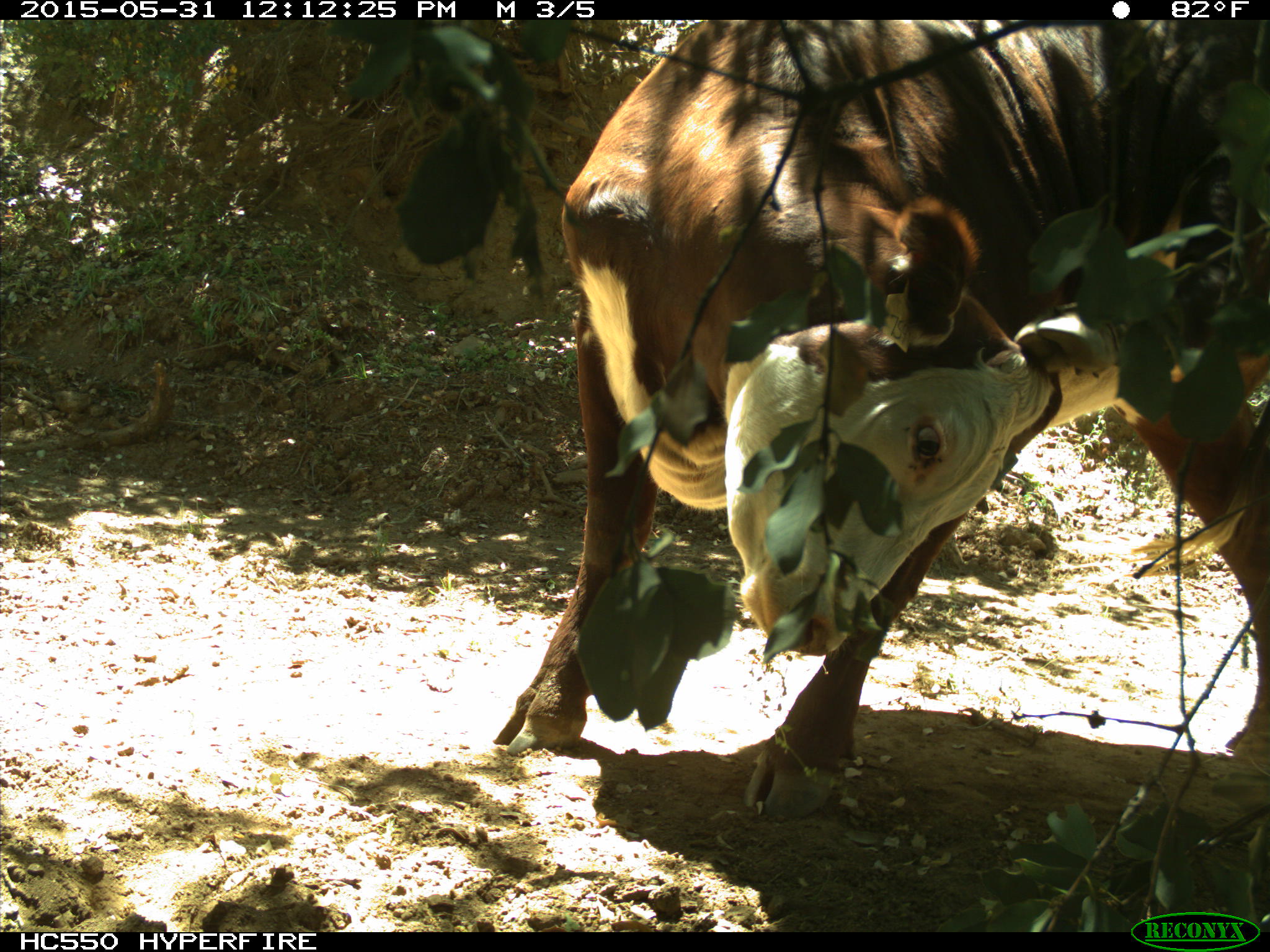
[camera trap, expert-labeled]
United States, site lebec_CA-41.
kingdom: Animalia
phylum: Chordata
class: Mammalia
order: Artiodactyla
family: Bovidae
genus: Bos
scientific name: Bos taurus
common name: domestic cow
Bos taurus (domestic cow).